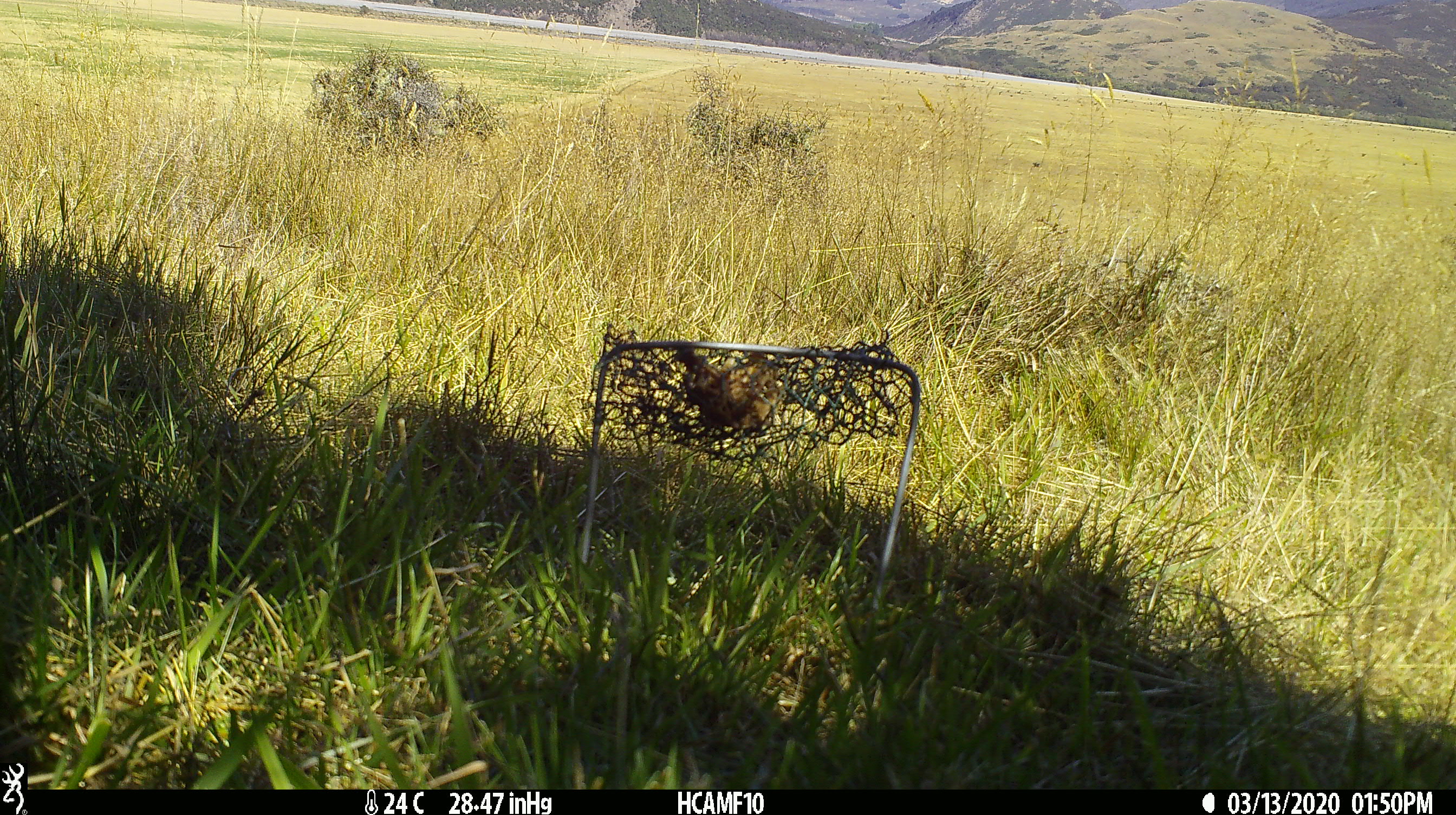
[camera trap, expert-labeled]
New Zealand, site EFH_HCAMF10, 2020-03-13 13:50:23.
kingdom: Animalia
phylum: Chordata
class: Mammalia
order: Rodentia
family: Muridae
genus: Rattus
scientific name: Rattus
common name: rat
Rat (Rattus).